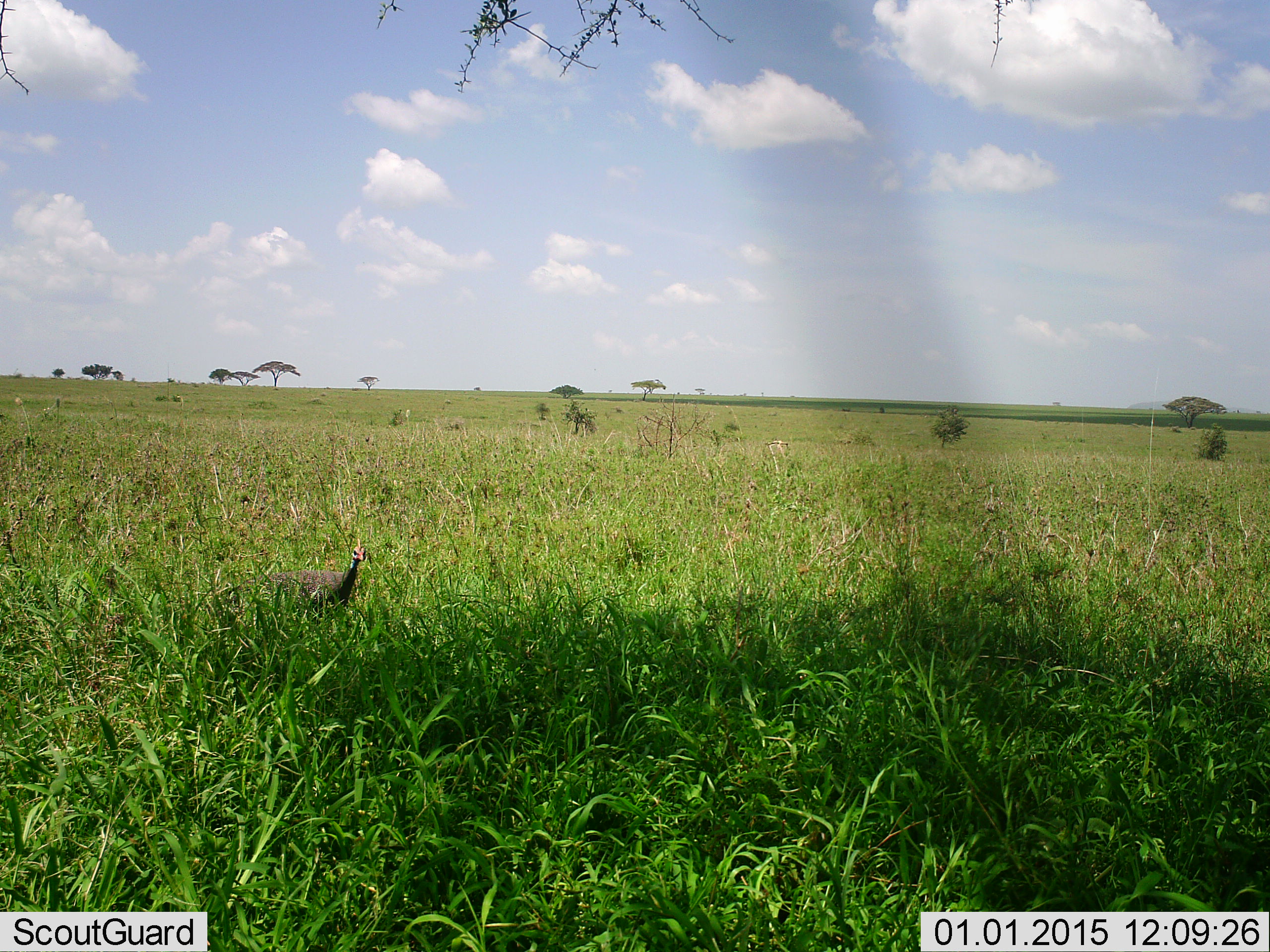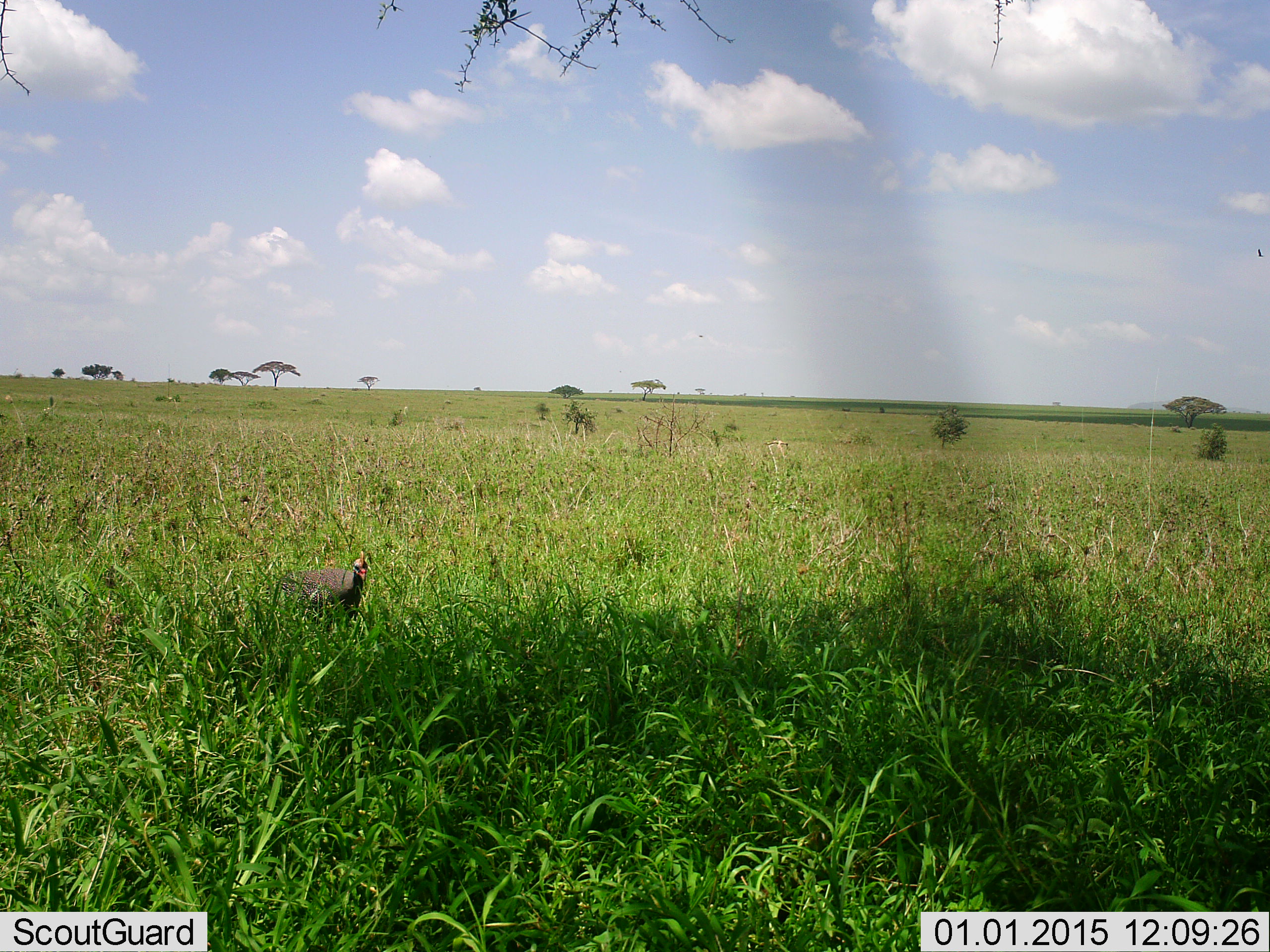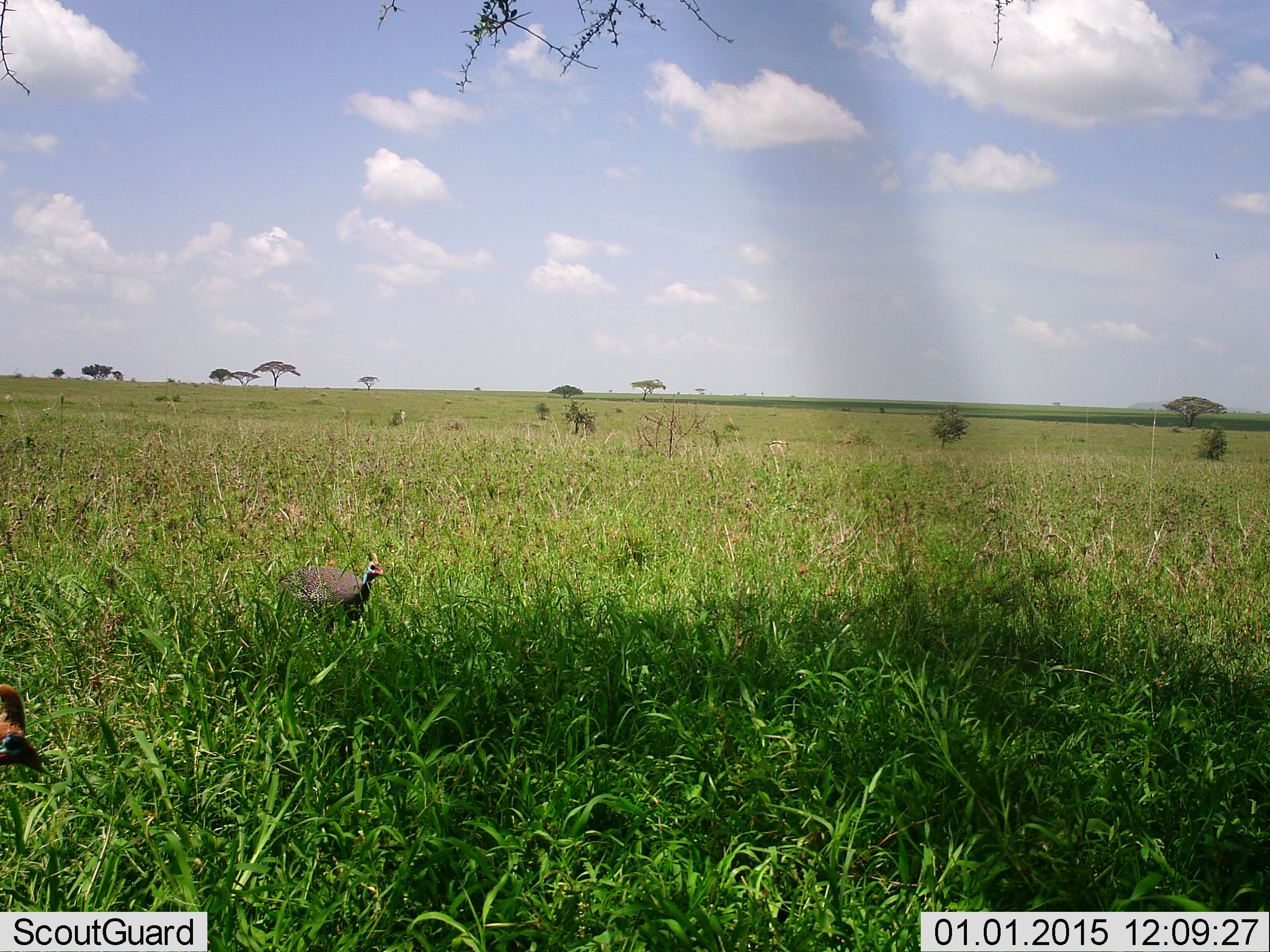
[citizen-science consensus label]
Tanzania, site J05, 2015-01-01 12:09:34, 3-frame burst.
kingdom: Animalia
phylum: Chordata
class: Aves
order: Galliformes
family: Numididae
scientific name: Numididae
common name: guinea fowl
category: guineafowl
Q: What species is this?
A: Guineafowl (guinea fowl) (Numididae).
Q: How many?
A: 2.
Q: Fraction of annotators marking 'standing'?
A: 36%.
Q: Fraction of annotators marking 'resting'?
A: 0%.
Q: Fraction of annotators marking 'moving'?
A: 73%.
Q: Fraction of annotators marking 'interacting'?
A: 0%.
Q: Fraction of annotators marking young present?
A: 0%.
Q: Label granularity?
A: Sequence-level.